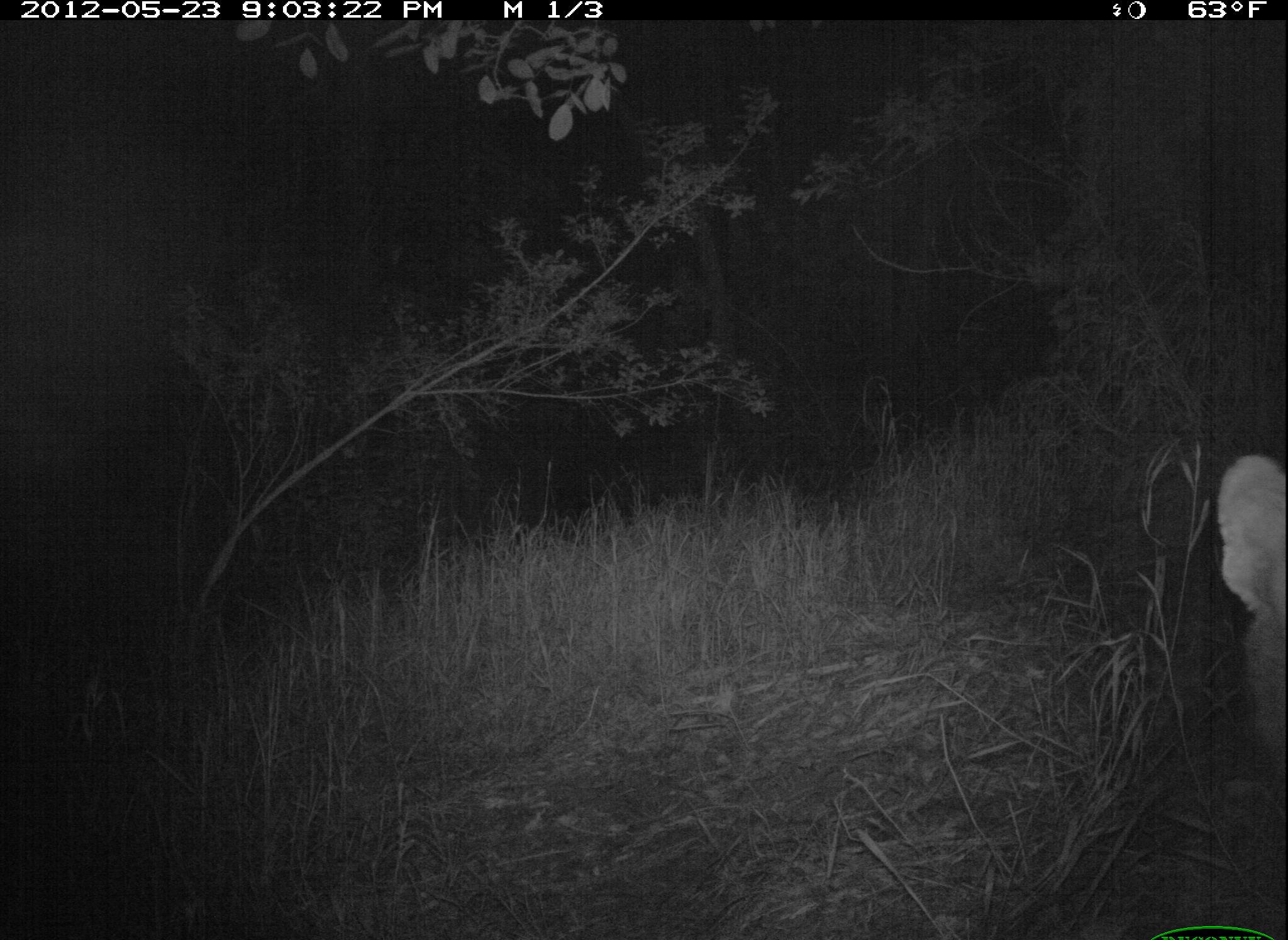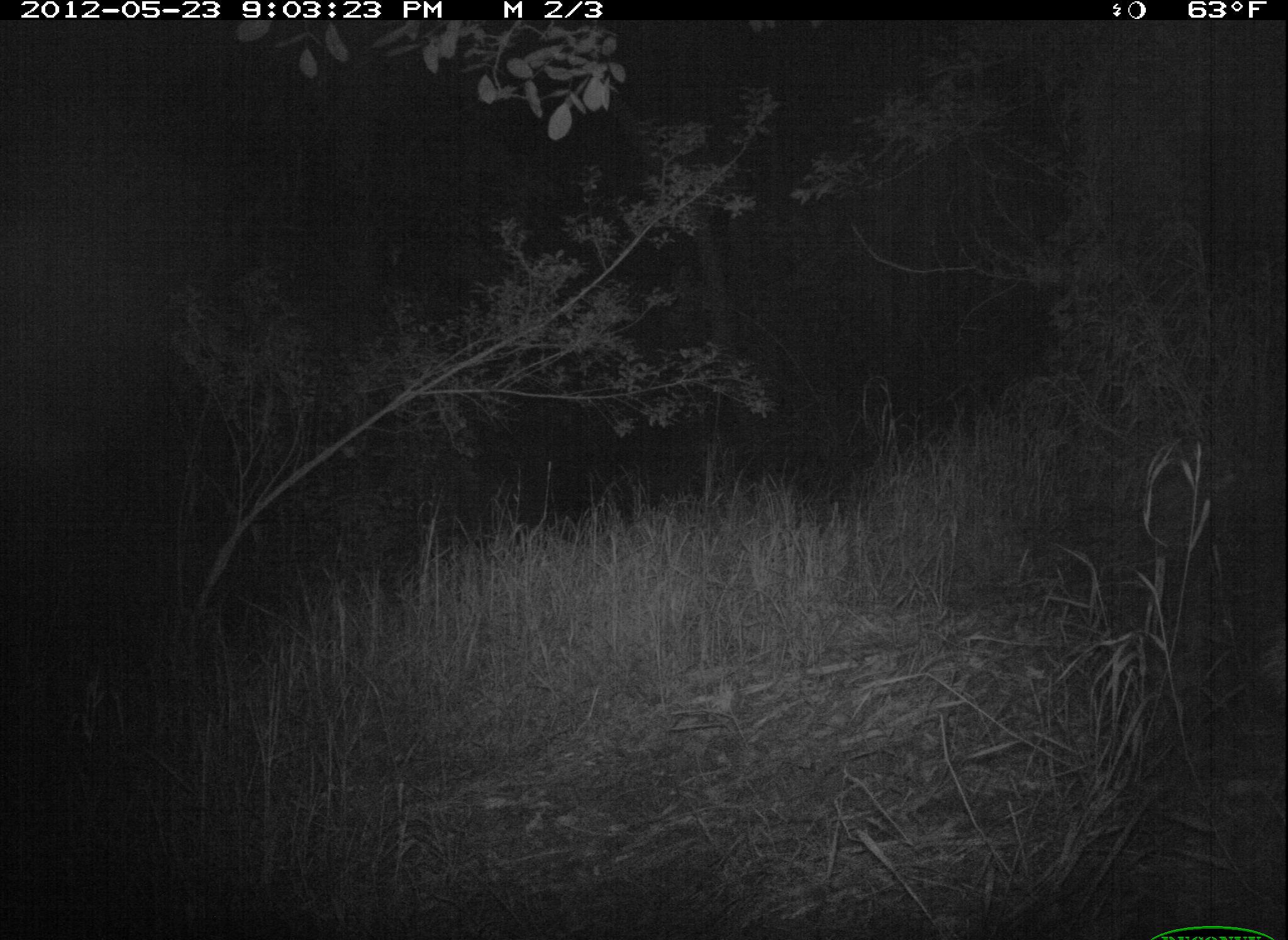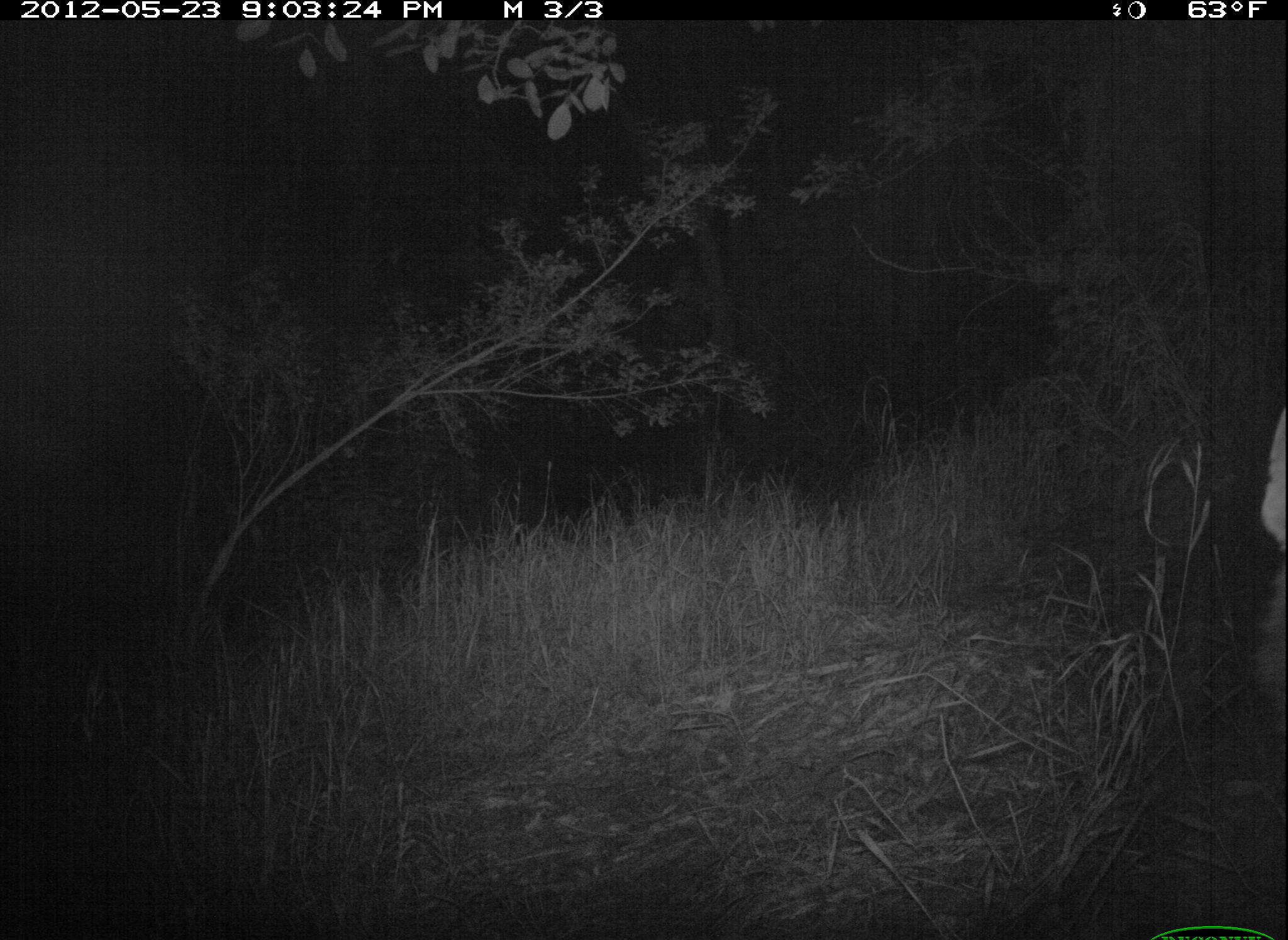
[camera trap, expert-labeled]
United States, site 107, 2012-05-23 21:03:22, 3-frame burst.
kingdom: Animalia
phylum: Chordata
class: Mammalia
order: Carnivora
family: Canidae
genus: Canis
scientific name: Canis latrans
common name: coyote